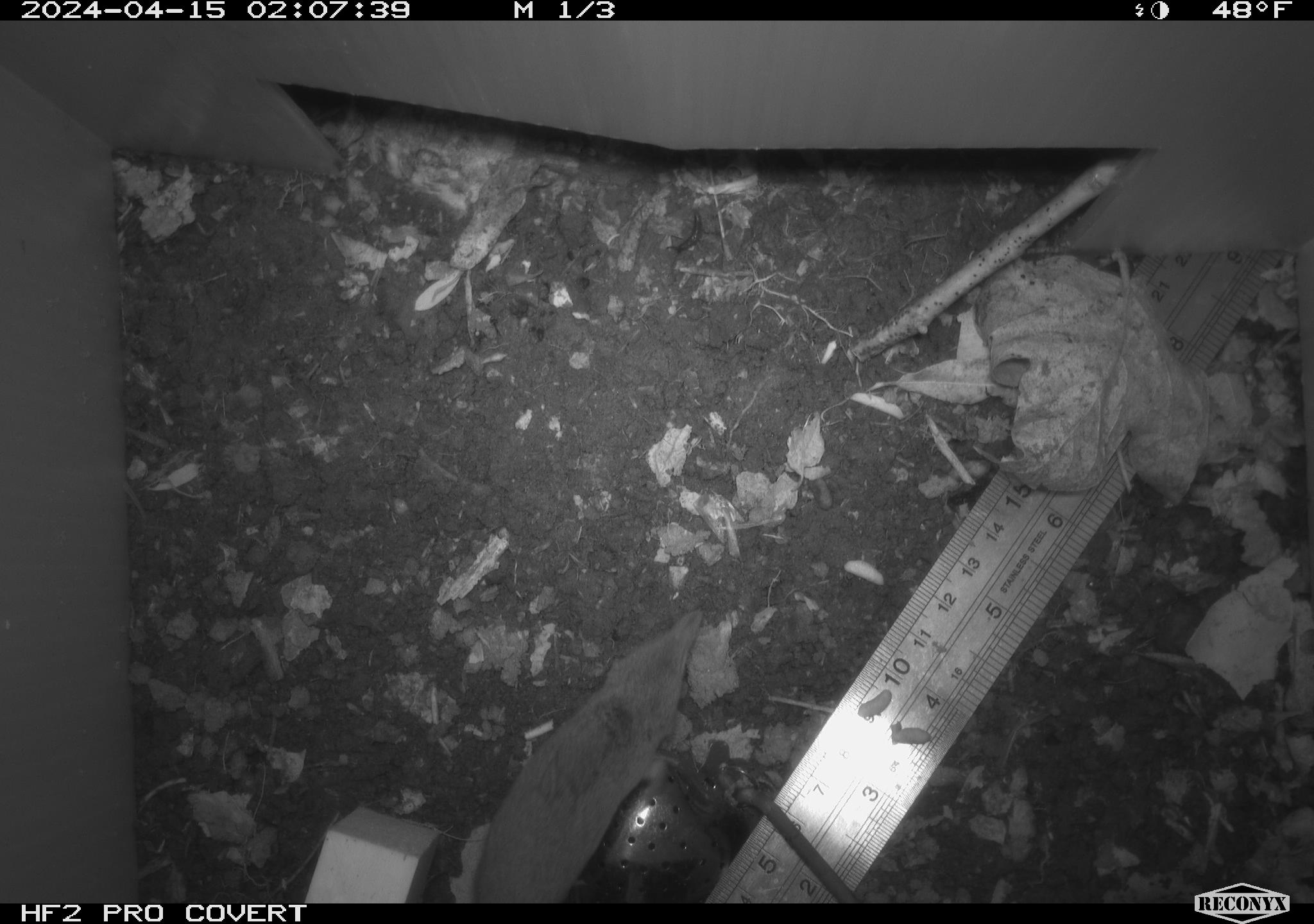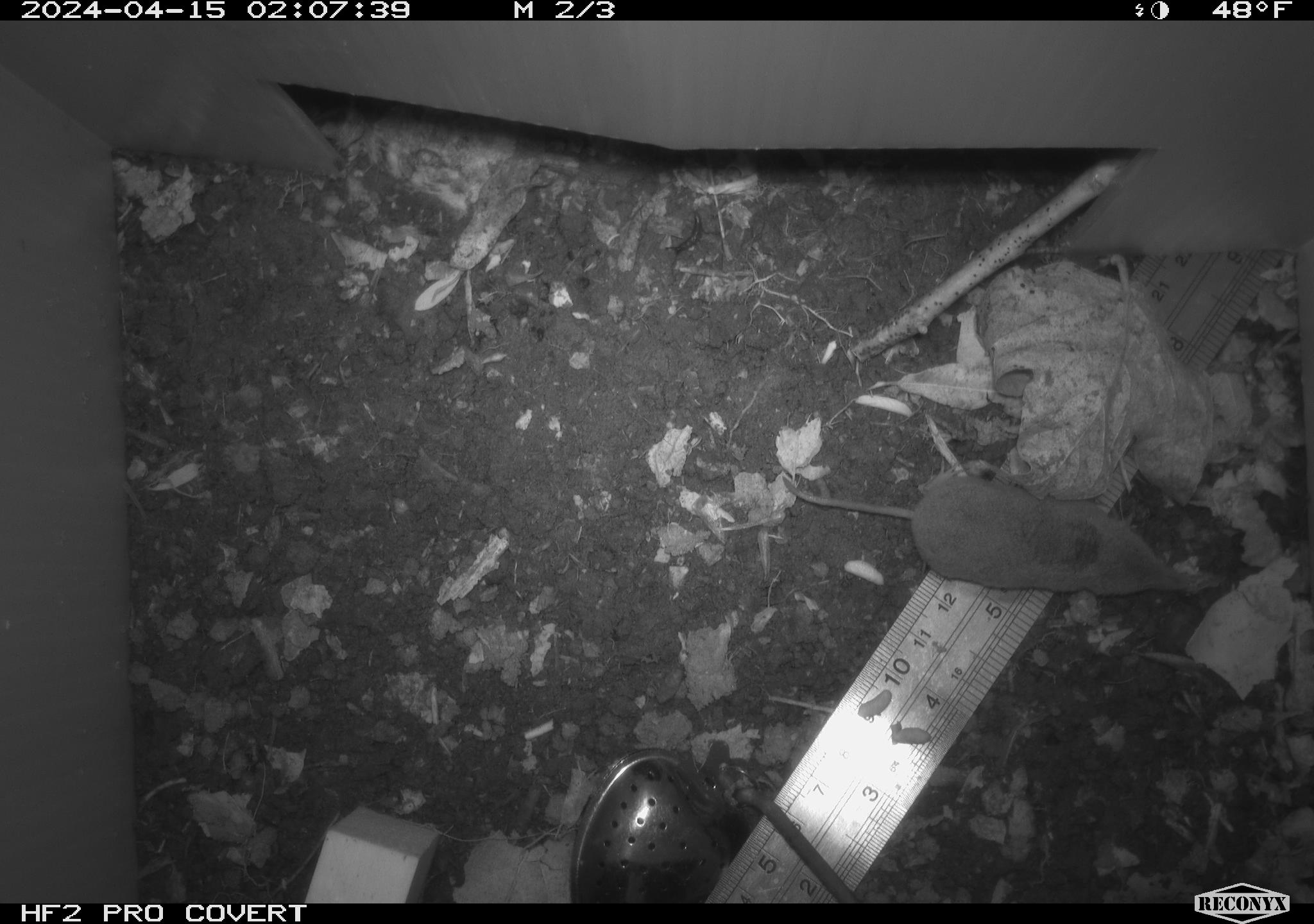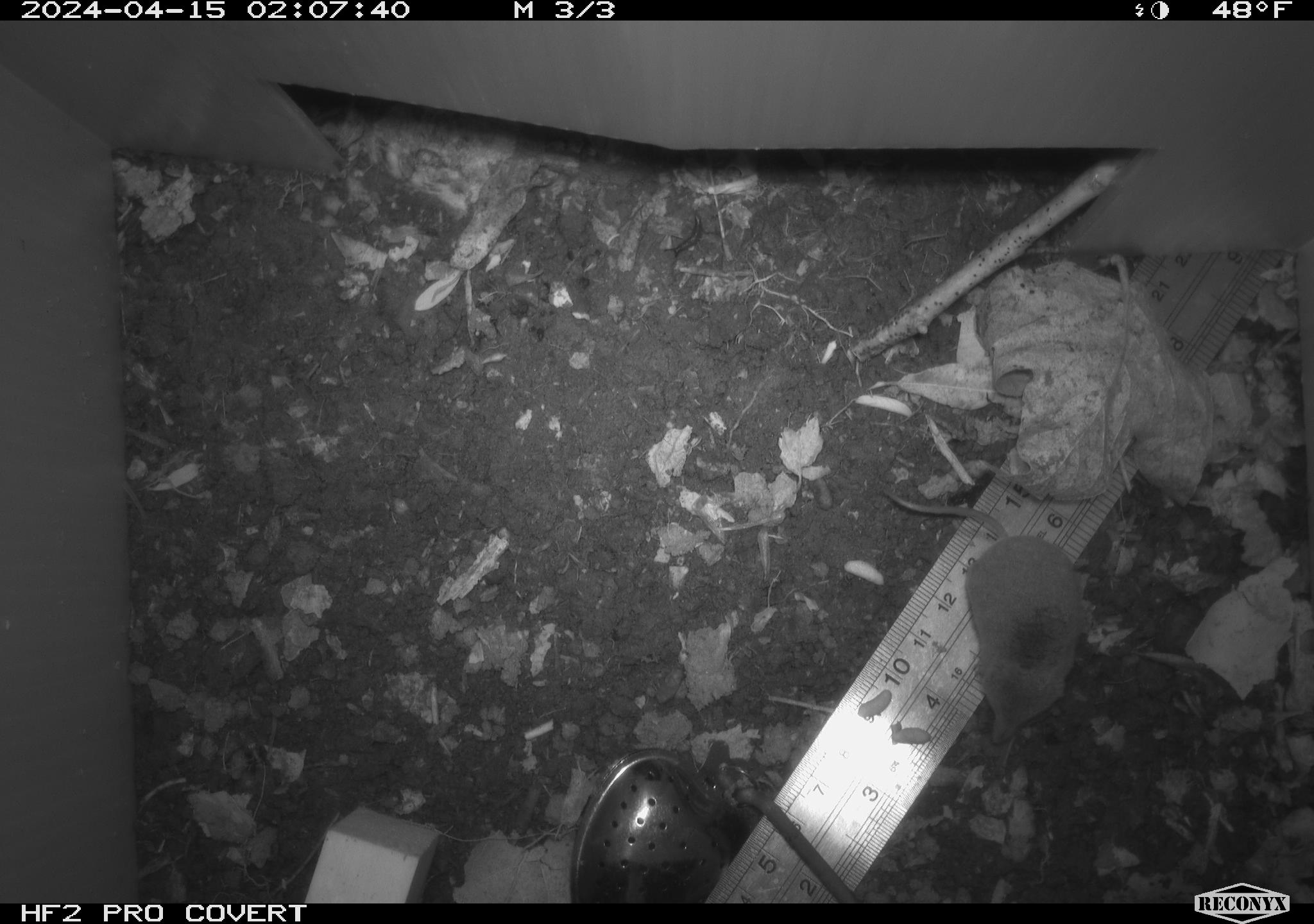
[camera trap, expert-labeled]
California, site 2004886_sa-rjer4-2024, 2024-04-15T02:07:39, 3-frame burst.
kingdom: Animalia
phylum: Chordata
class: Mammalia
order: Eulipotyphla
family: Soricidae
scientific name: Soricidae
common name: shrews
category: soricidae family